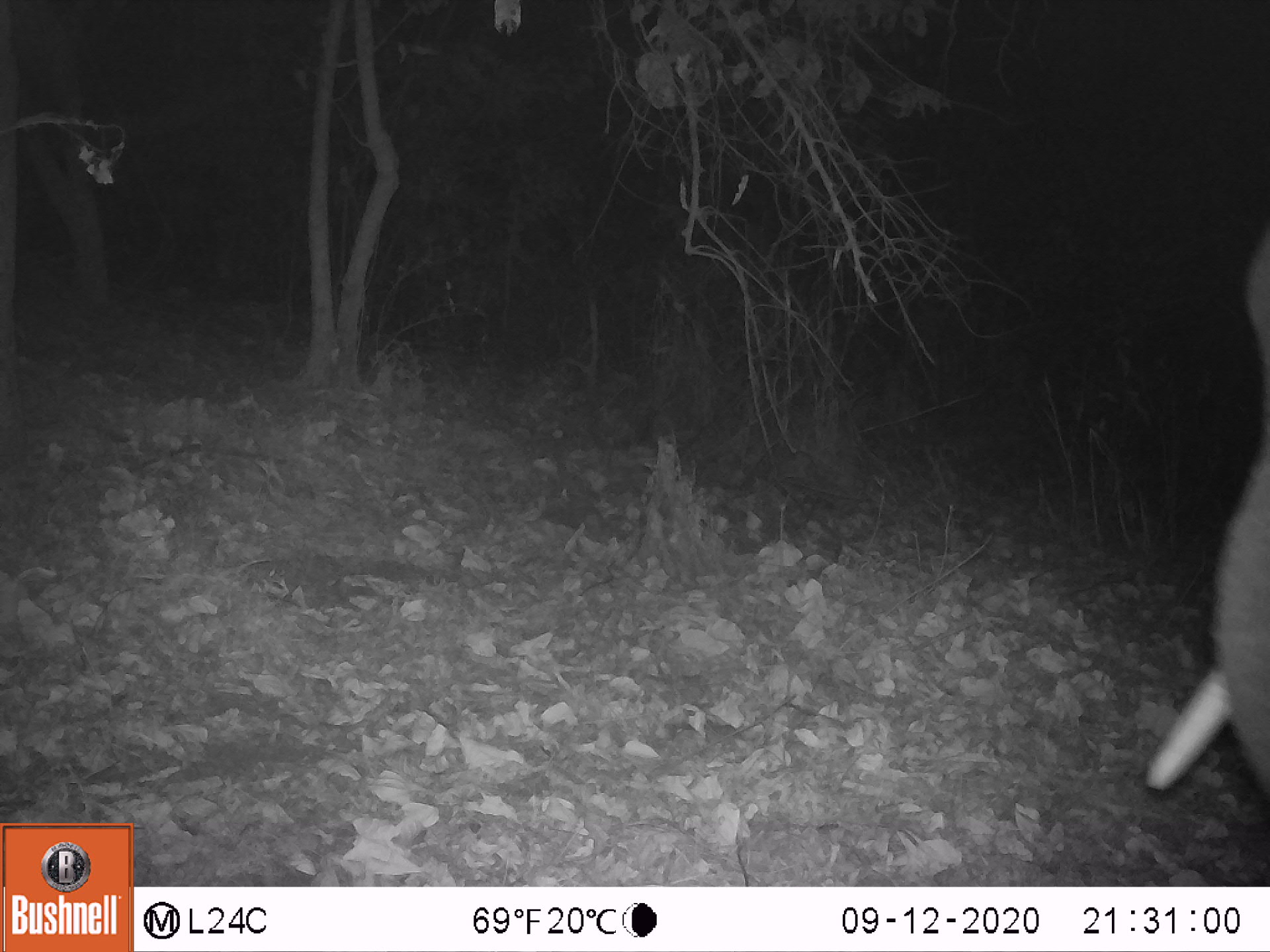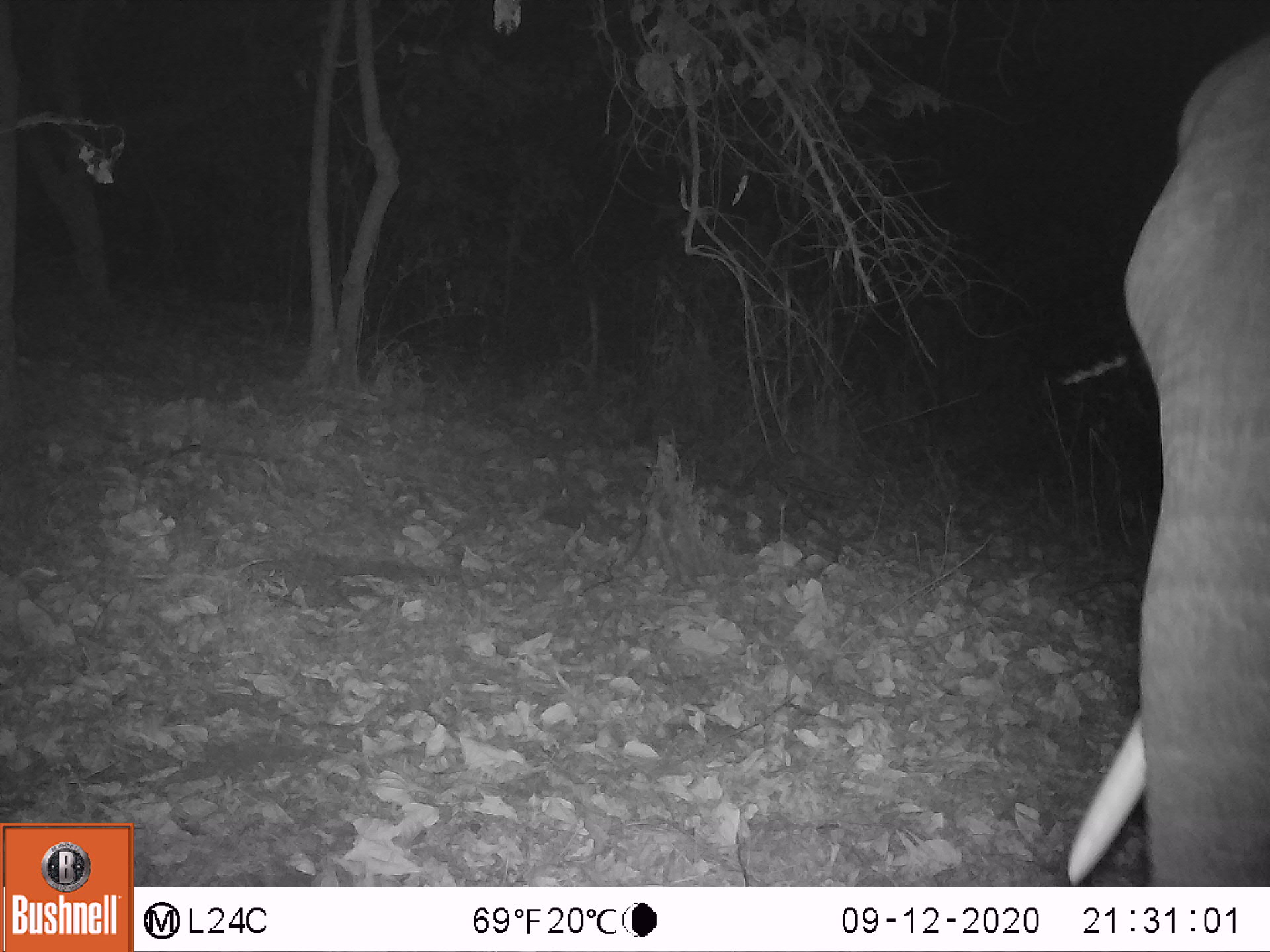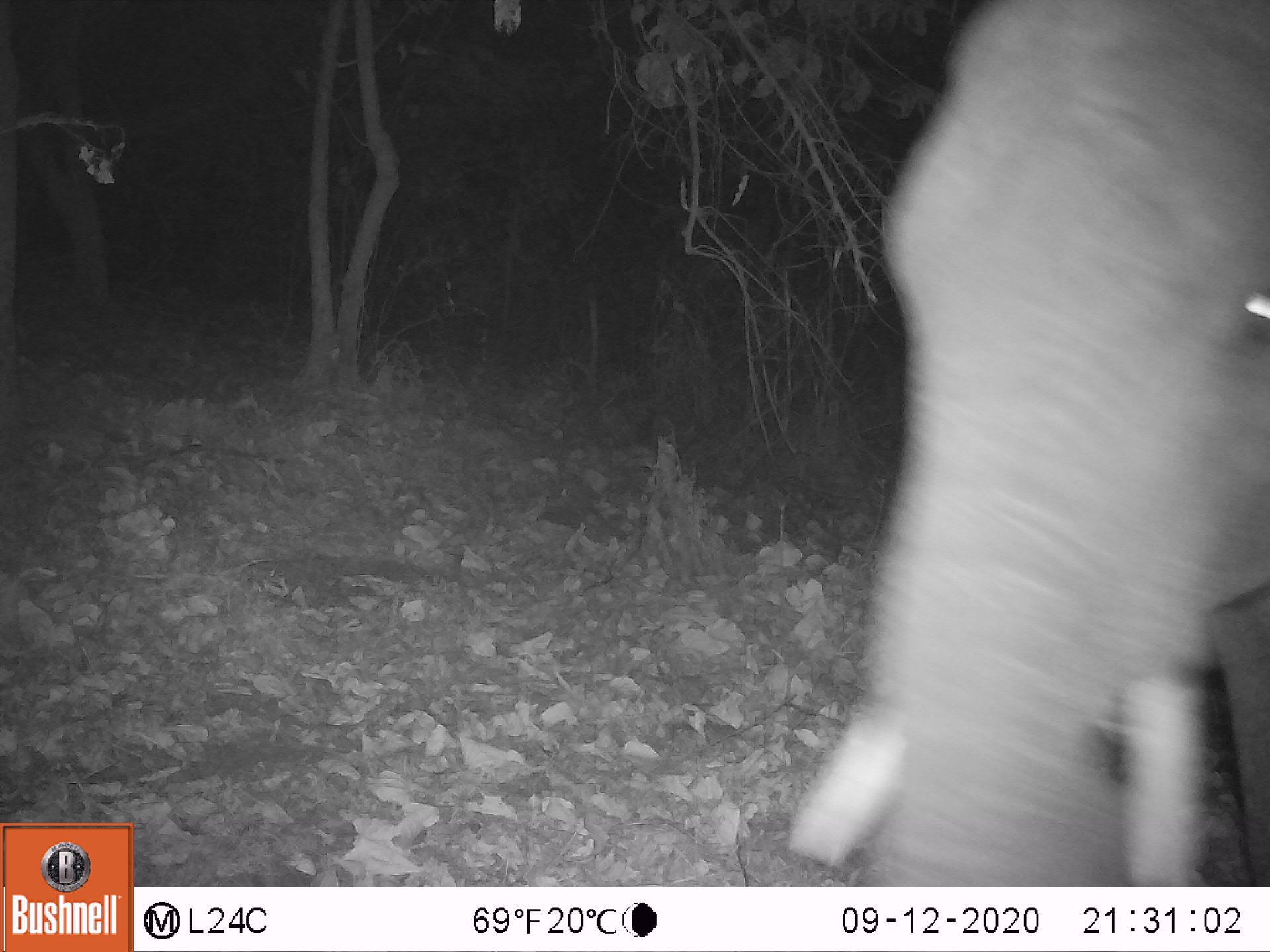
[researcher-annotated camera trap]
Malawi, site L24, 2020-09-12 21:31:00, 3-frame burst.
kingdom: Animalia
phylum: Chordata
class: Mammalia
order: Proboscidea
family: Elephantidae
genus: Loxodonta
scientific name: Loxodonta africana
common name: african savanna elephant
African savanna elephant (Loxodonta africana), count 1.